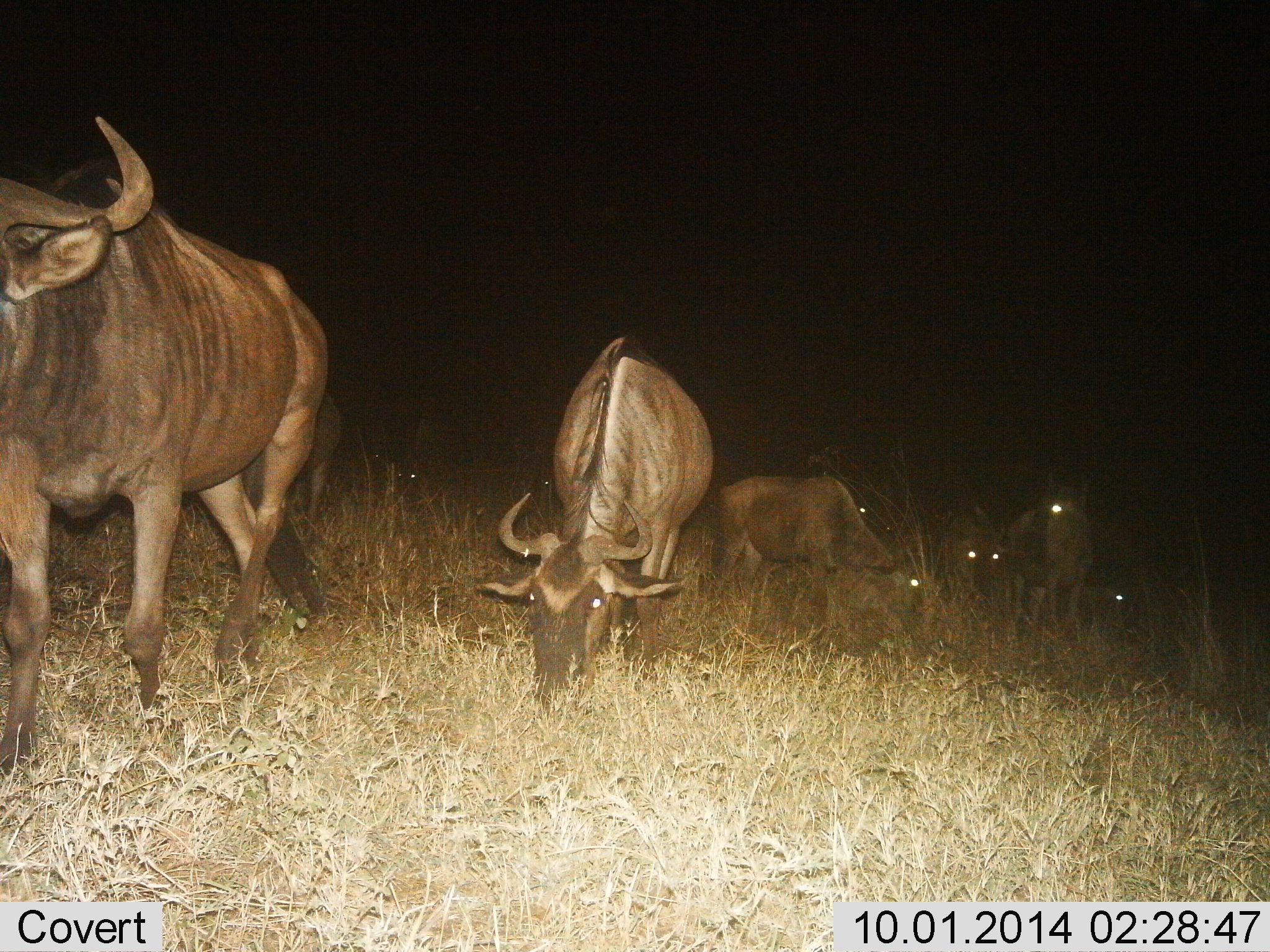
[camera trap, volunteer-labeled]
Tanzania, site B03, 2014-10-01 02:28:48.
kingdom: Animalia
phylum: Chordata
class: Mammalia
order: Artiodactyla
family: Bovidae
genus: Connochaetes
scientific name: Connochaetes taurinus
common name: blue wildebeest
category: wildebeest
Wildebeest (blue wildebeest) (Connochaetes taurinus), count 8. Behavior (volunteer vote fractions): standing 20%, resting 0%, moving 60%, interacting 0%. Young present (vote fraction): 0%. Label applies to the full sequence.